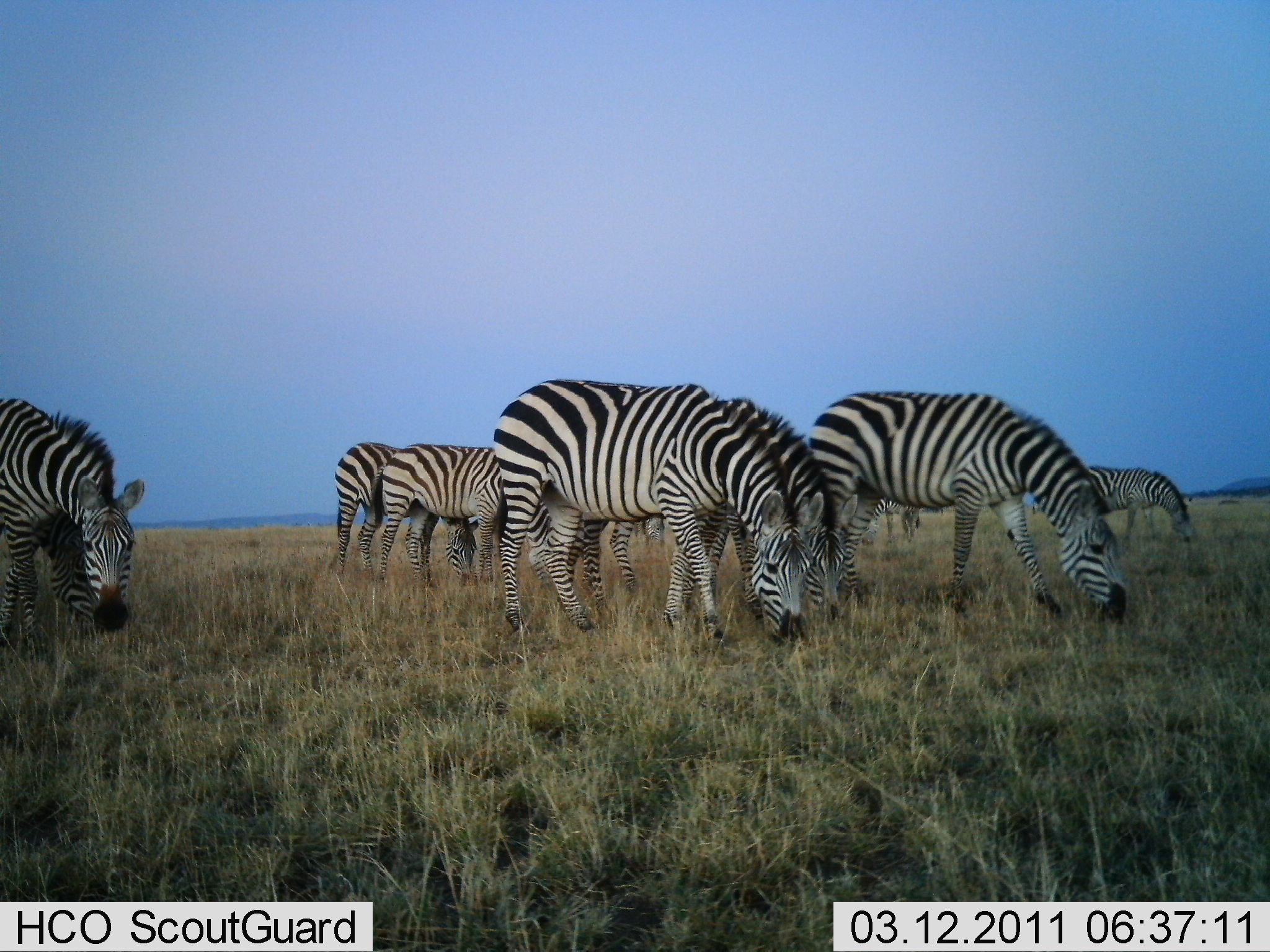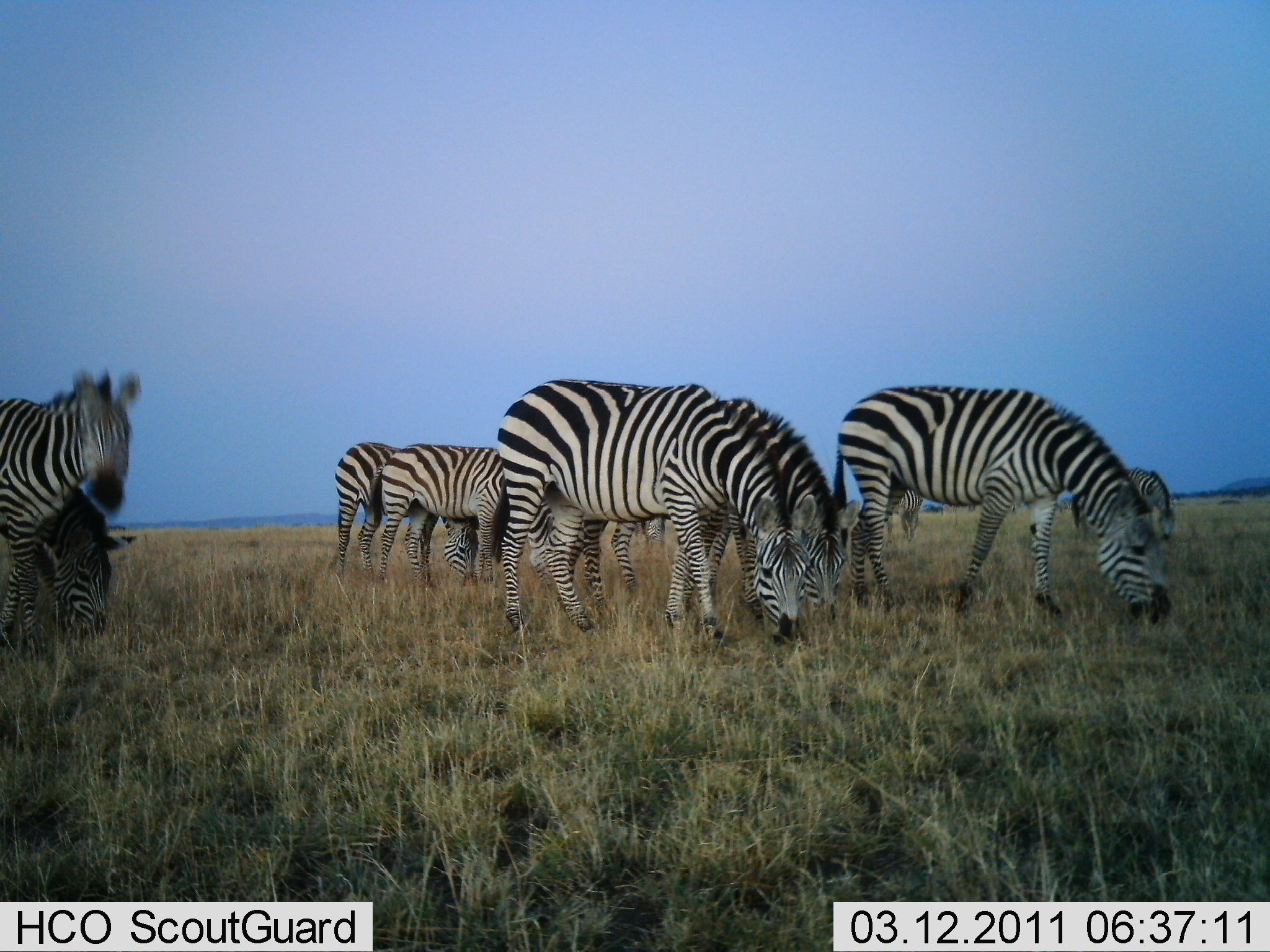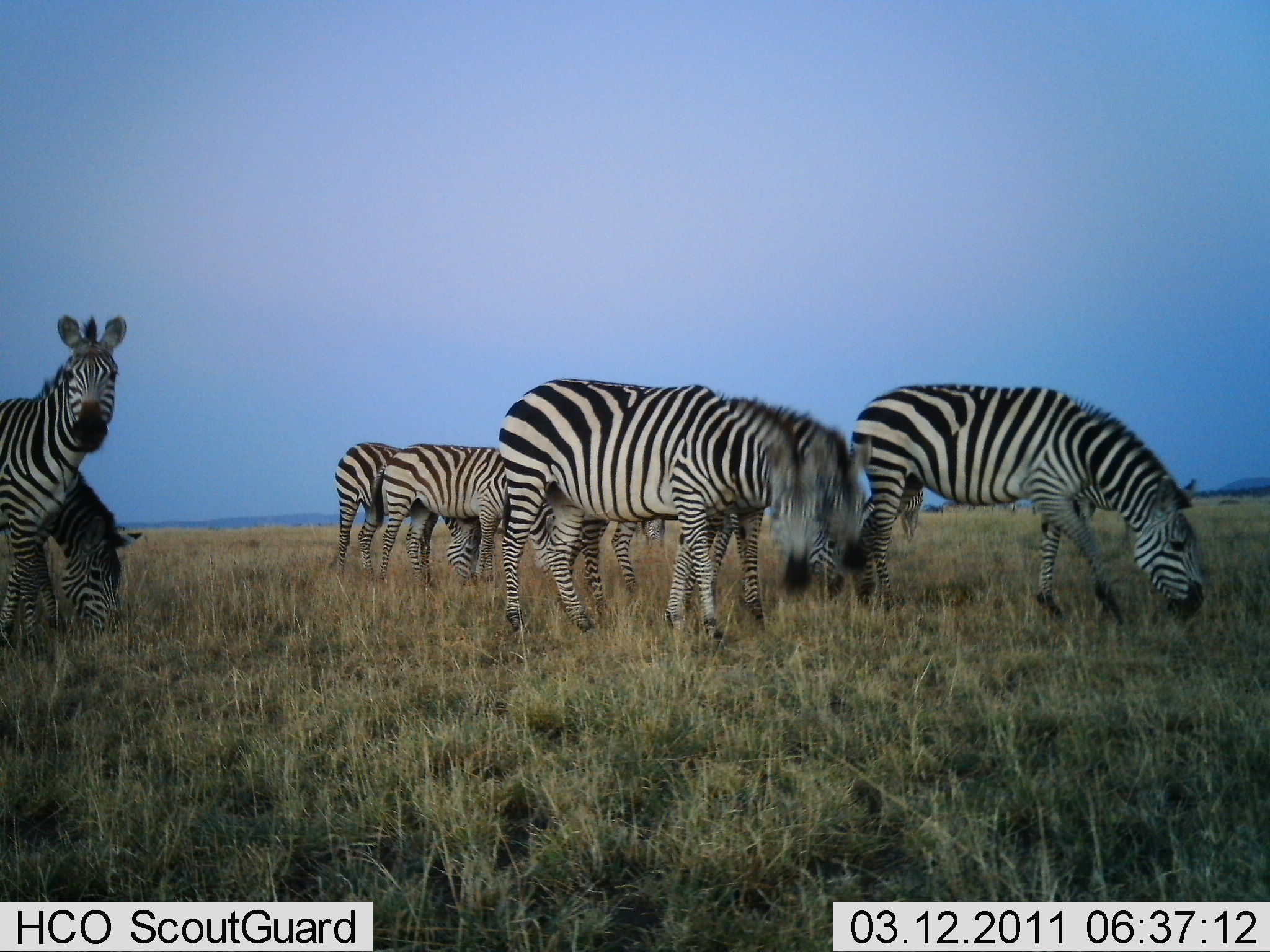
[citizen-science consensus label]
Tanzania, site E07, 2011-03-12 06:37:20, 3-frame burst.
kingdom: Animalia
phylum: Chordata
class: Mammalia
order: Perissodactyla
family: Equidae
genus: Equus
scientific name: Equus quagga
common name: plains zebra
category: zebra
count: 8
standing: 50%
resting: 0%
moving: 36%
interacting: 0%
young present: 0%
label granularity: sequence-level